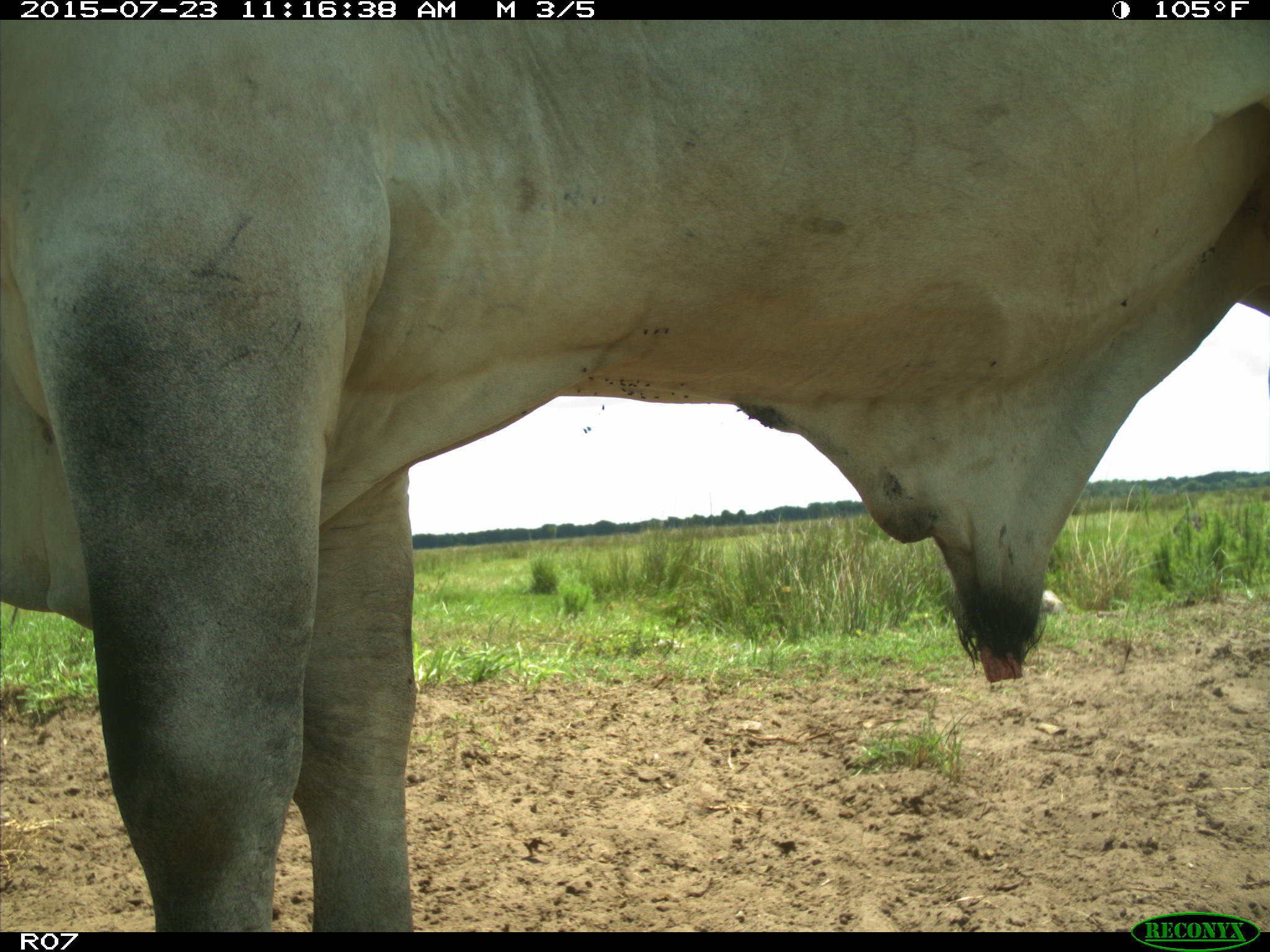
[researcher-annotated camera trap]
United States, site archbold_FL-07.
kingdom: Animalia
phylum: Chordata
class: Mammalia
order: Artiodactyla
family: Bovidae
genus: Bos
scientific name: Bos taurus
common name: domestic cow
Bos taurus (domestic cow).